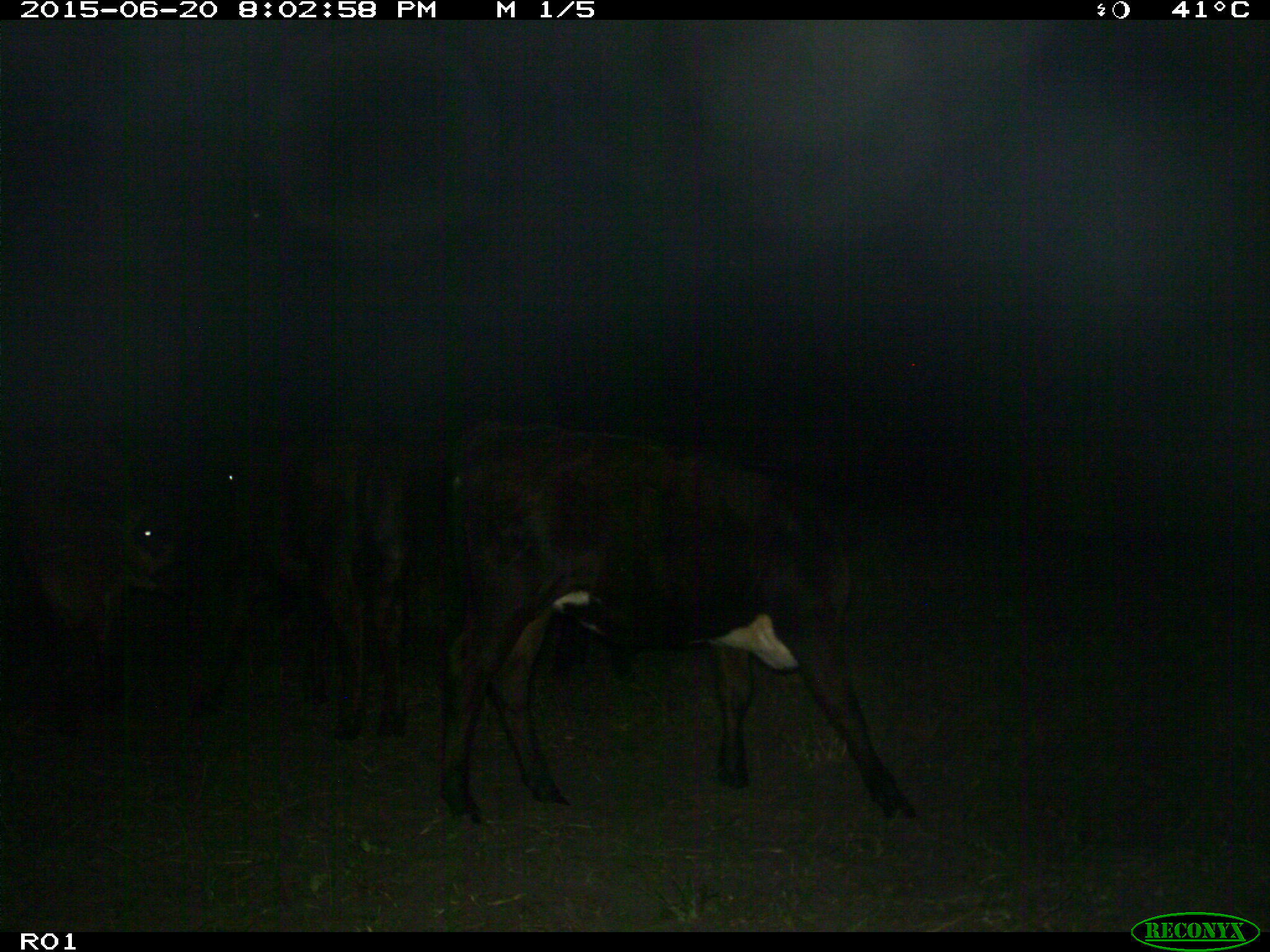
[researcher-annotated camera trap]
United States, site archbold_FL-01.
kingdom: Animalia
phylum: Chordata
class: Mammalia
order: Artiodactyla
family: Bovidae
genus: Bos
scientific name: Bos taurus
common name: domestic cow